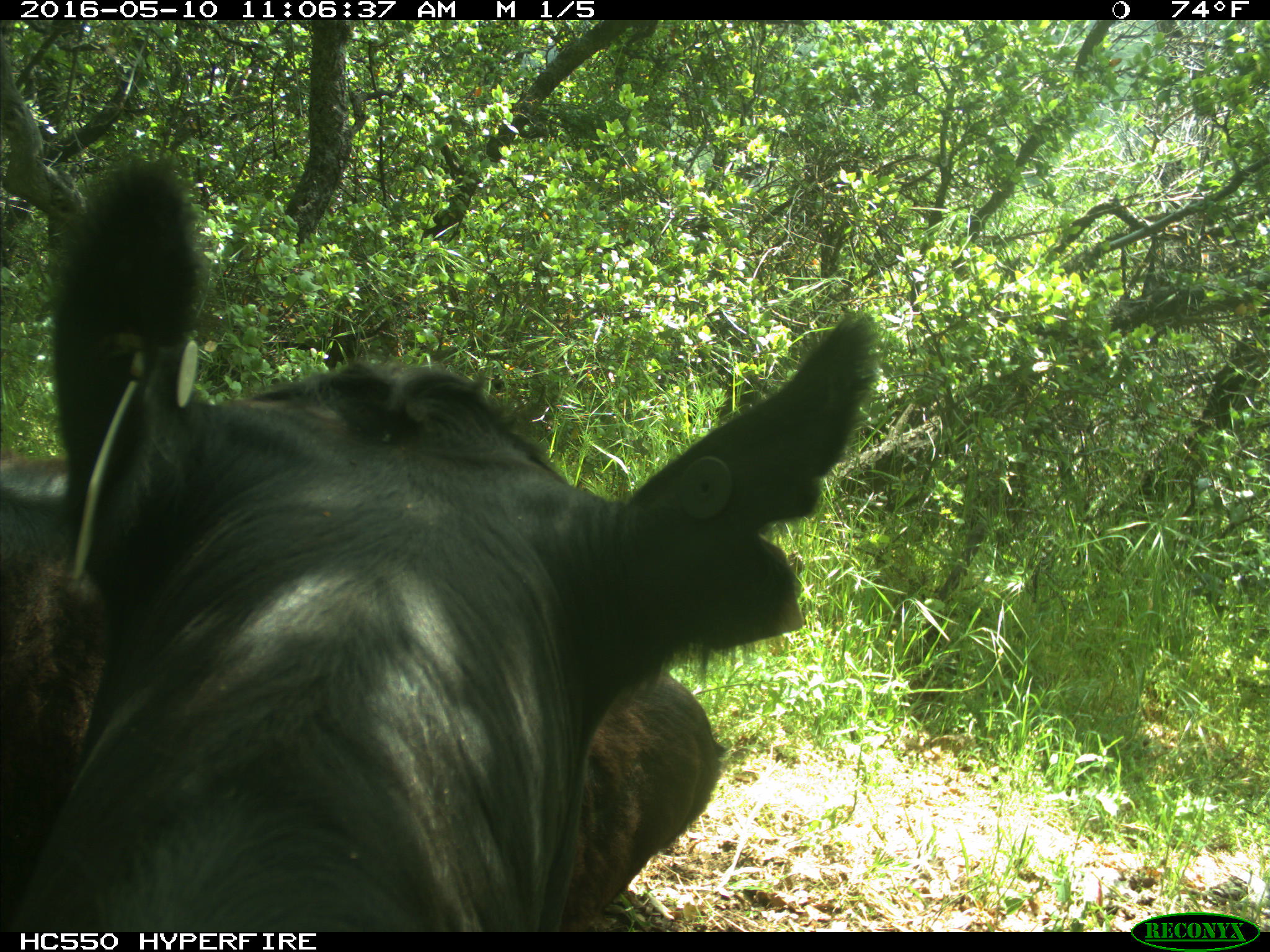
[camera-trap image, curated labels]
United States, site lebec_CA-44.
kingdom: Animalia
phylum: Chordata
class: Mammalia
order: Artiodactyla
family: Bovidae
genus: Bos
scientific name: Bos taurus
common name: domestic cow